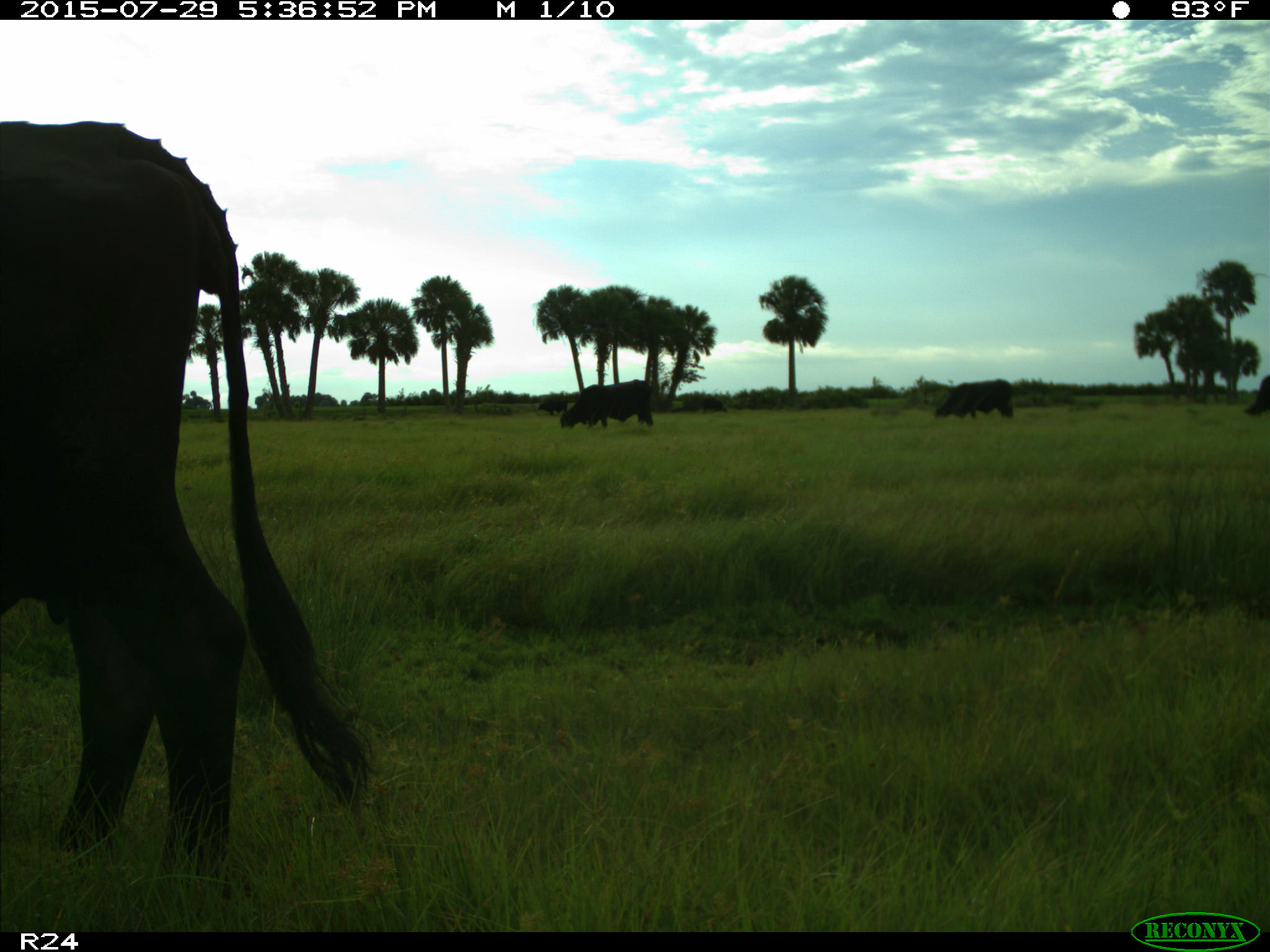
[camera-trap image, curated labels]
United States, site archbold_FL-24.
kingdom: Animalia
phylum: Chordata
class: Mammalia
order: Artiodactyla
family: Bovidae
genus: Bos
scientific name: Bos taurus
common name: domestic cow